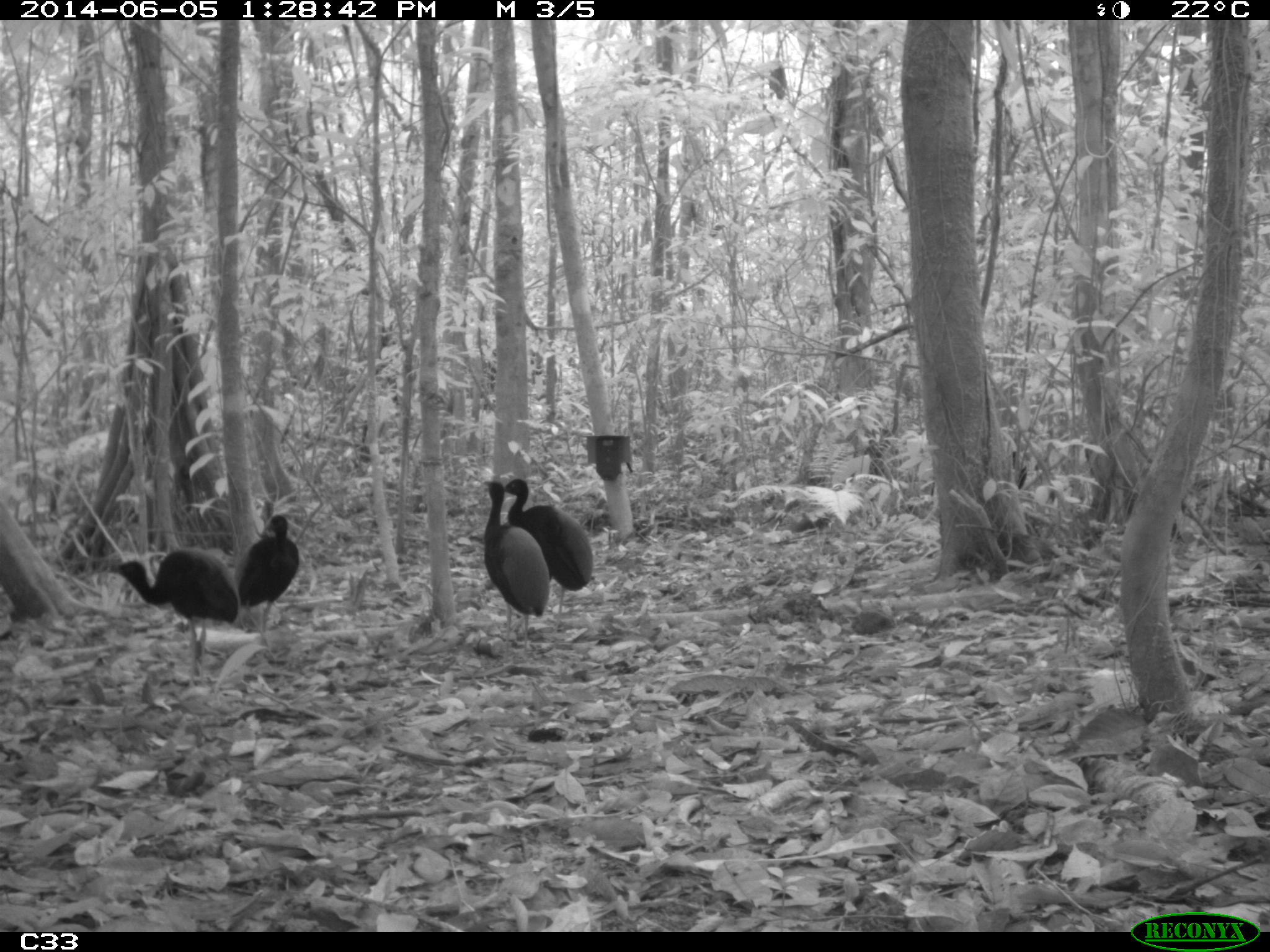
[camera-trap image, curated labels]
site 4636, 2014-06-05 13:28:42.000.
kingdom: Animalia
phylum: Chordata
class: Aves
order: Gruiformes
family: Psophiidae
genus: Psophia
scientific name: Psophia crepitans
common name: gray-winged trumpeter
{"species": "Psophia crepitans (gray-winged trumpeter)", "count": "6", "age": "adult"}